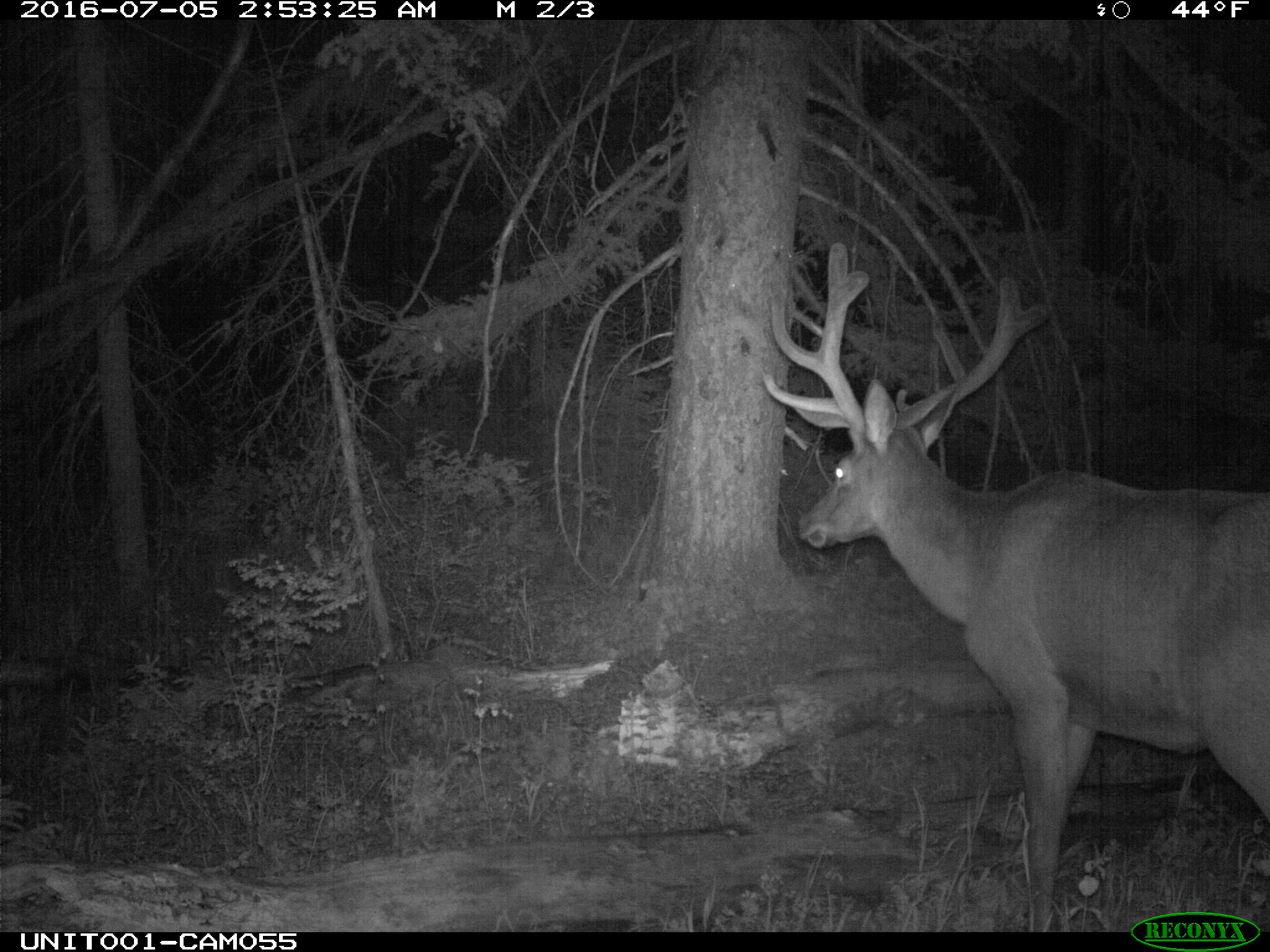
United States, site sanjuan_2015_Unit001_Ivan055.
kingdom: Animalia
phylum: Chordata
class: Mammalia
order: Artiodactyla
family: Cervidae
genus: Cervus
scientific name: Cervus elaphus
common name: red deer